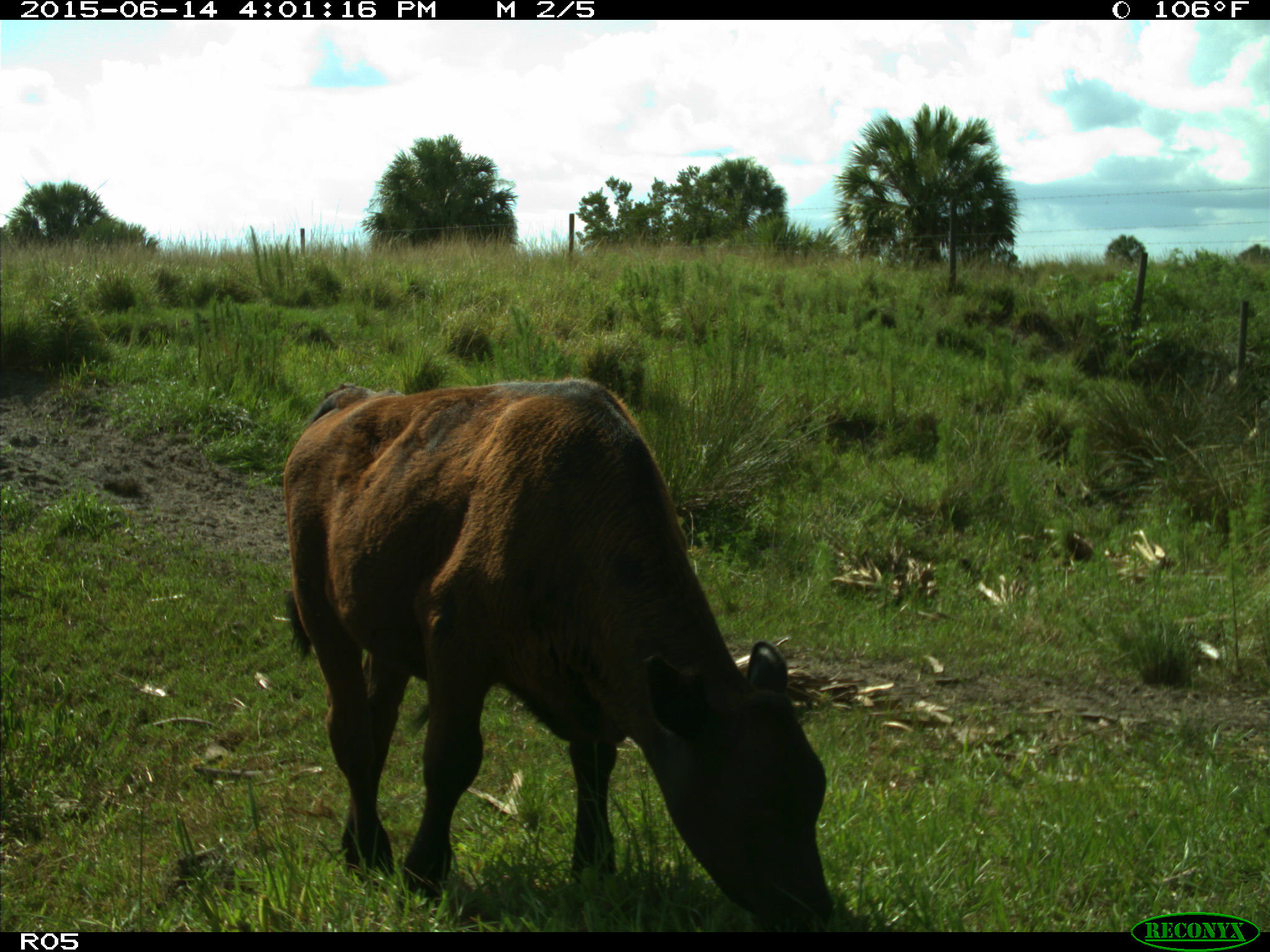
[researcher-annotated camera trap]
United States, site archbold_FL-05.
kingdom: Animalia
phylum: Chordata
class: Mammalia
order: Artiodactyla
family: Bovidae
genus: Bos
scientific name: Bos taurus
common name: domestic cow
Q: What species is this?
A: Bos taurus (domestic cow).